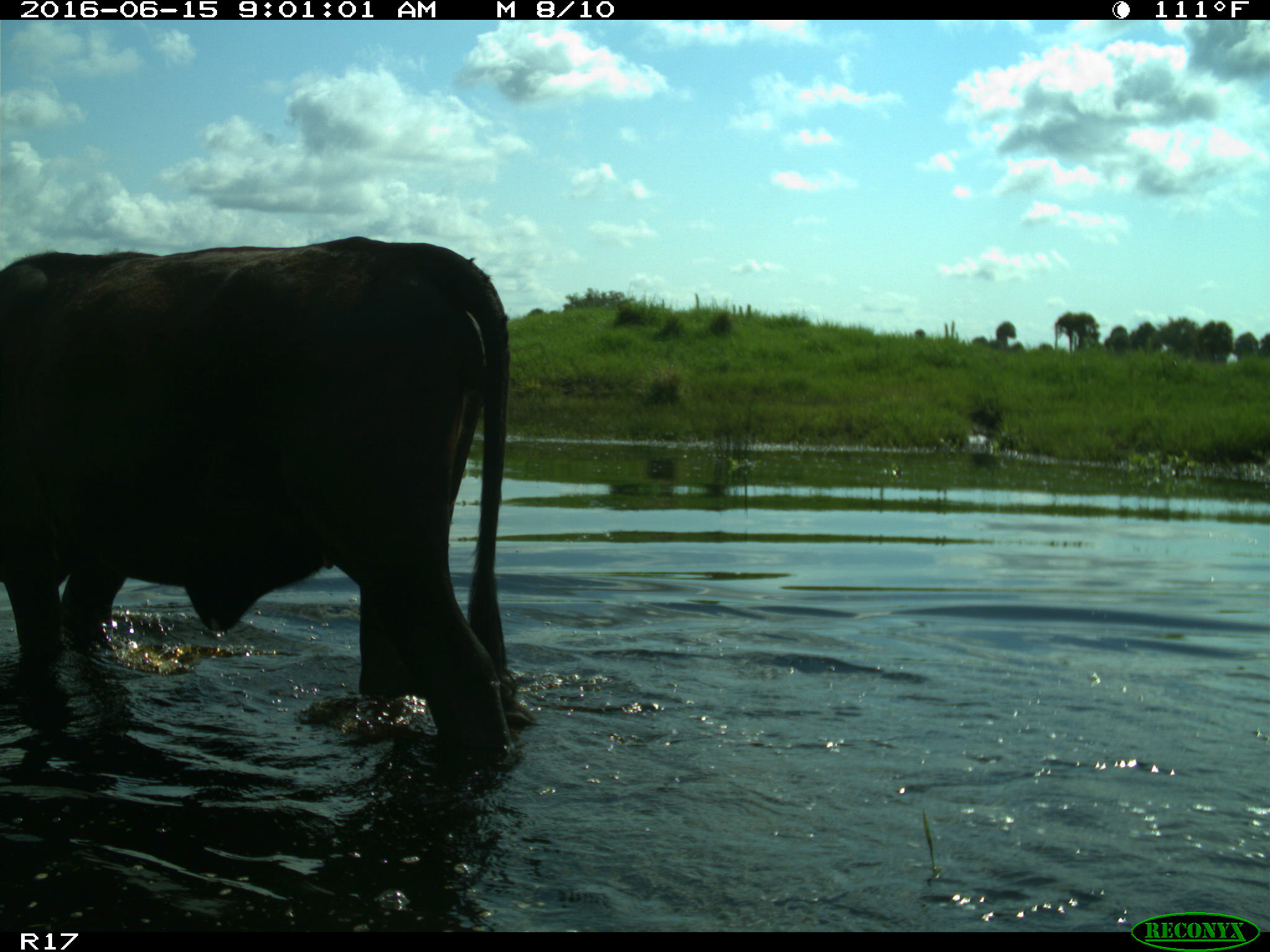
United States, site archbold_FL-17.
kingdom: Animalia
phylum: Chordata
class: Mammalia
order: Artiodactyla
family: Bovidae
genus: Bos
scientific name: Bos taurus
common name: domestic cow